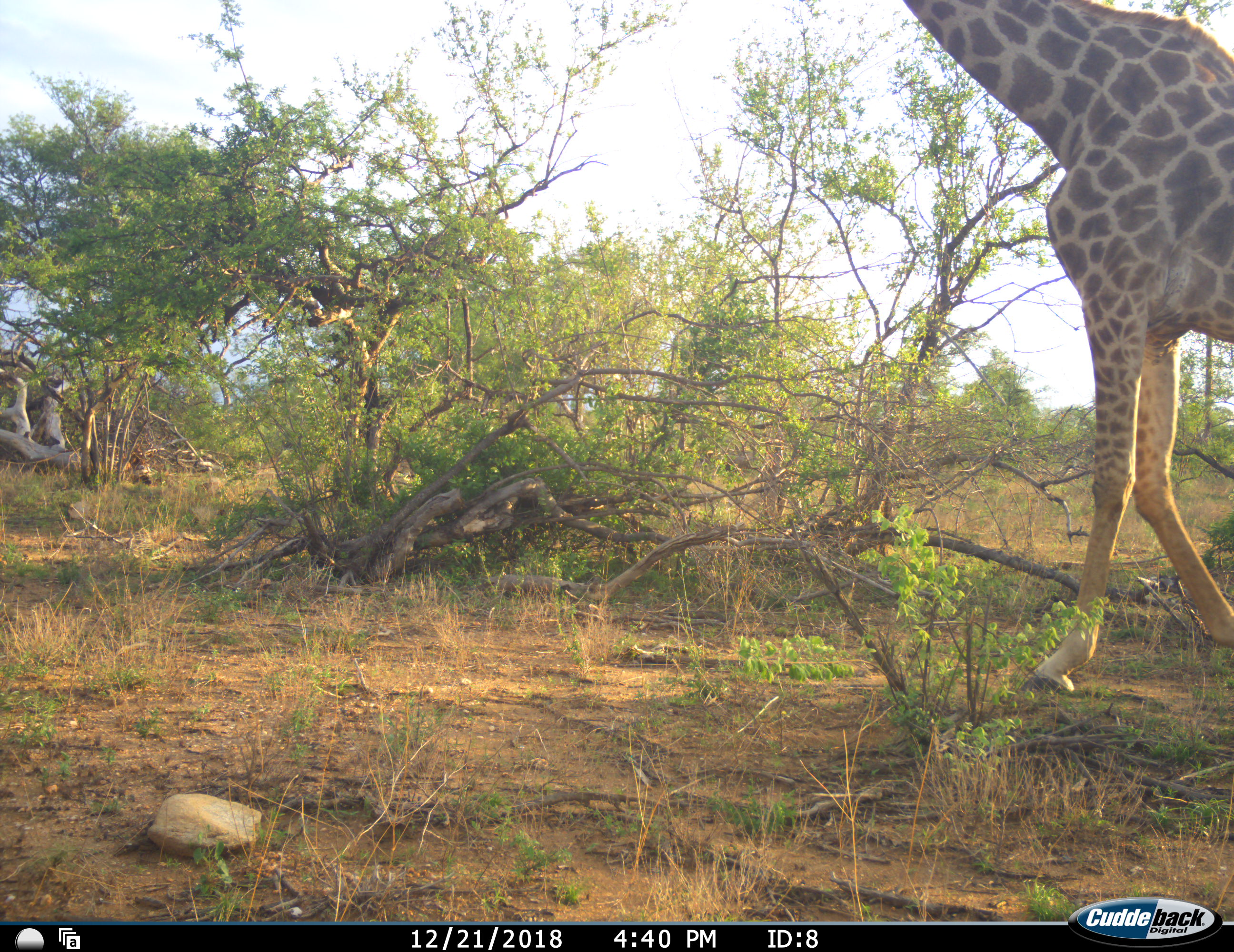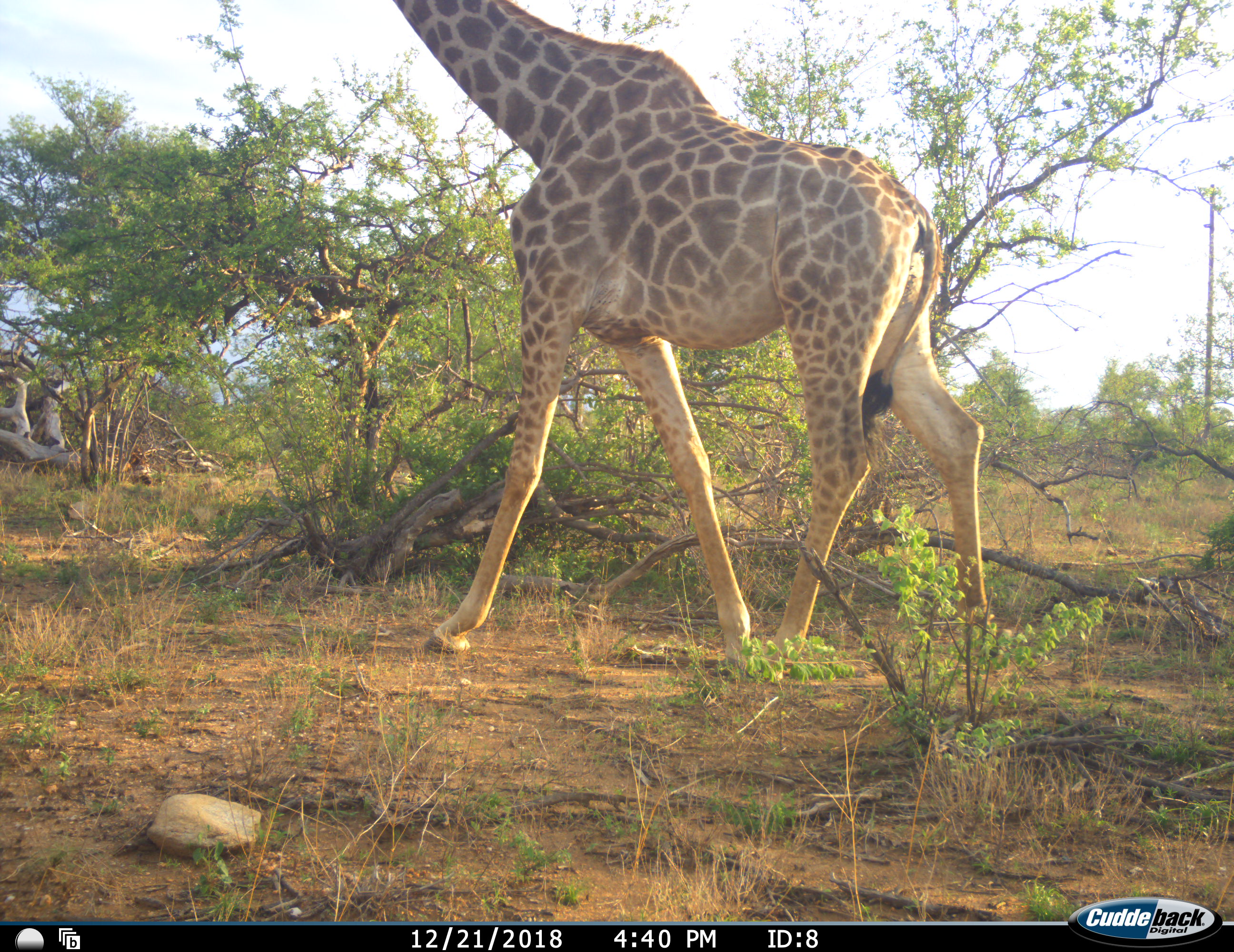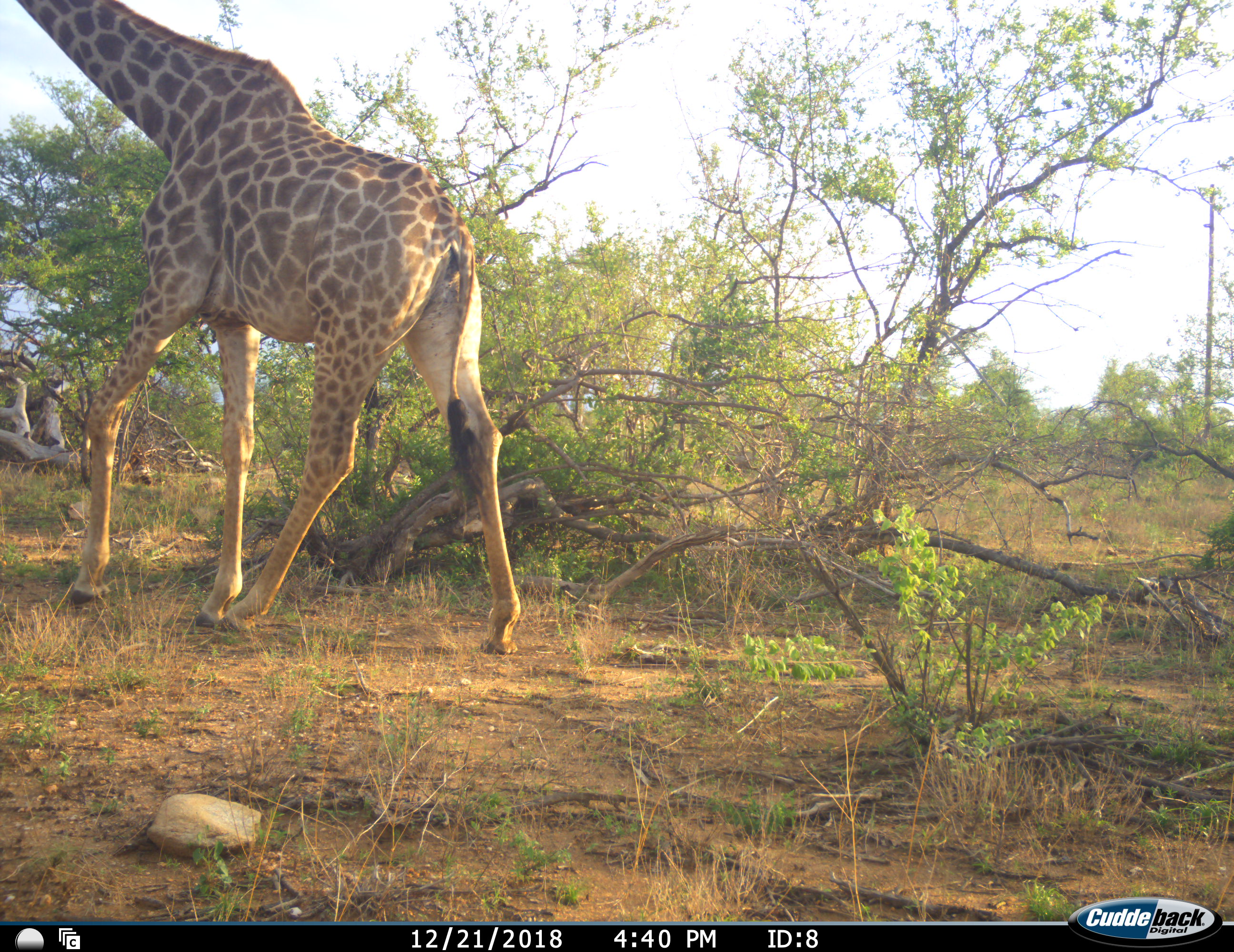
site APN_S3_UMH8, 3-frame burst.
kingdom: Animalia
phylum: Chordata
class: Mammalia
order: Artiodactyla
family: Giraffidae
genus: Giraffa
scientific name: Giraffa camelopardalis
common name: giraffe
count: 1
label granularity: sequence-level